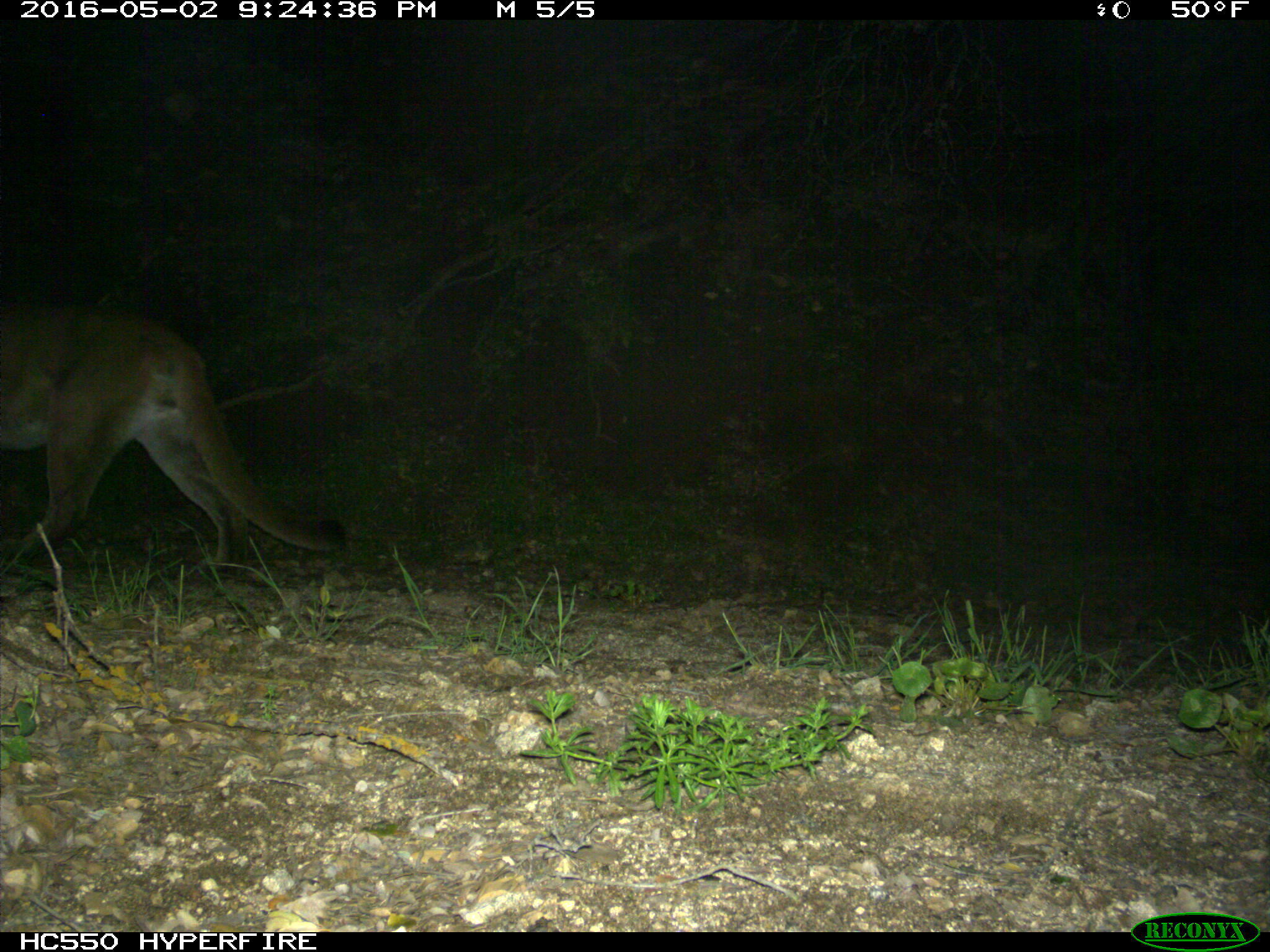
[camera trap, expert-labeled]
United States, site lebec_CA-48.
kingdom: Animalia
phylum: Chordata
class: Mammalia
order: Carnivora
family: Felidae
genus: Puma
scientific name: Puma concolor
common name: mountain lion